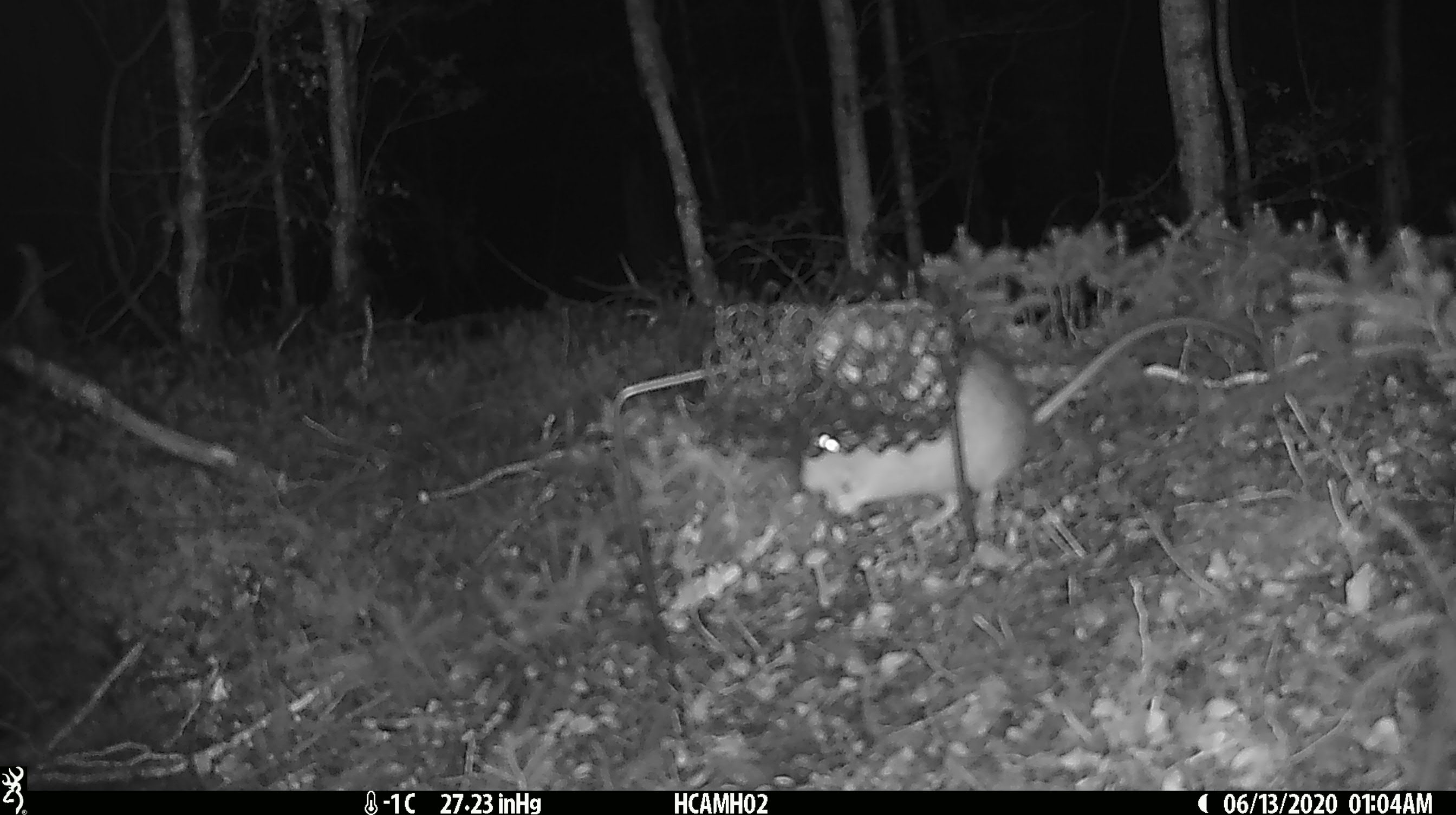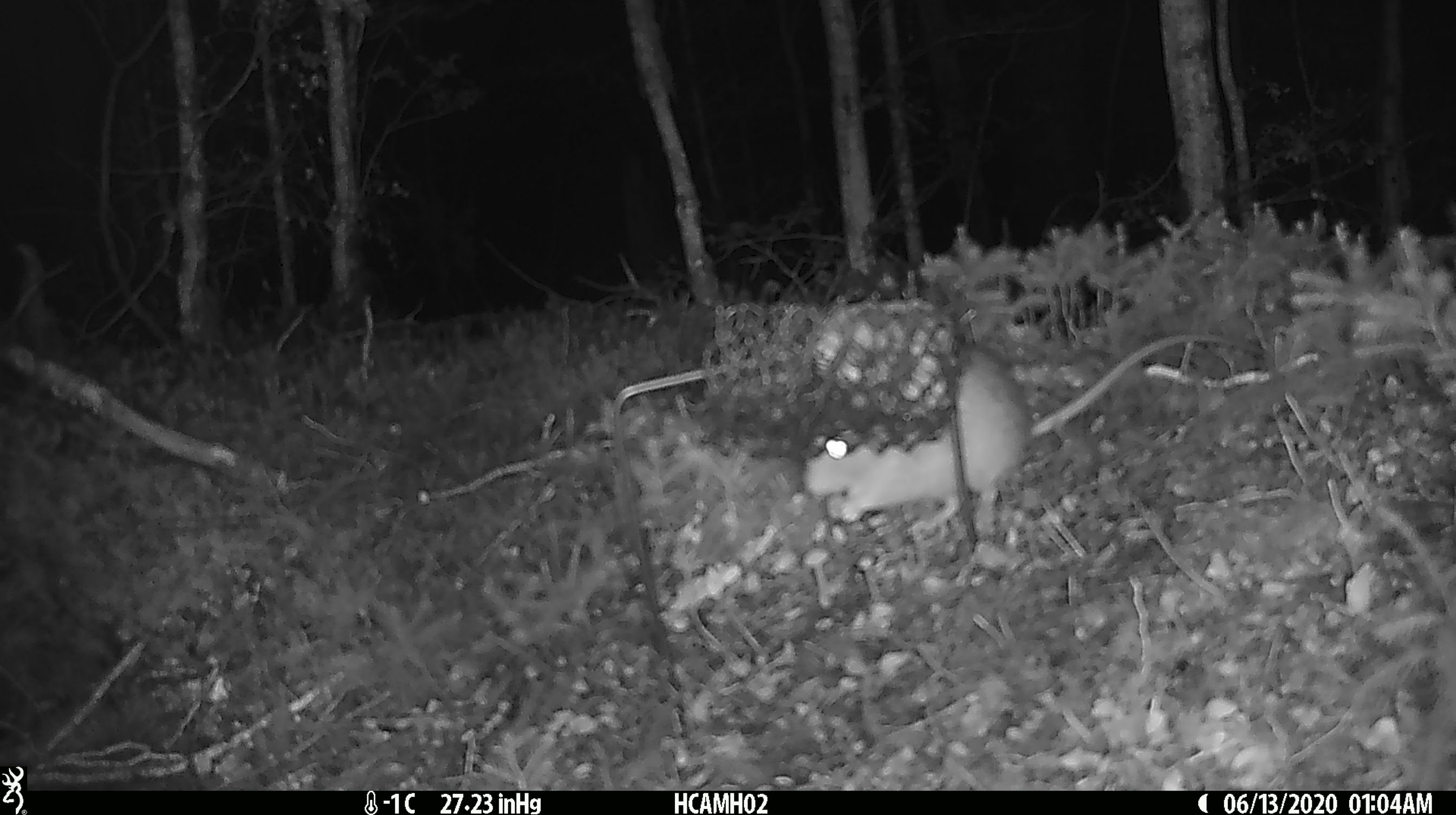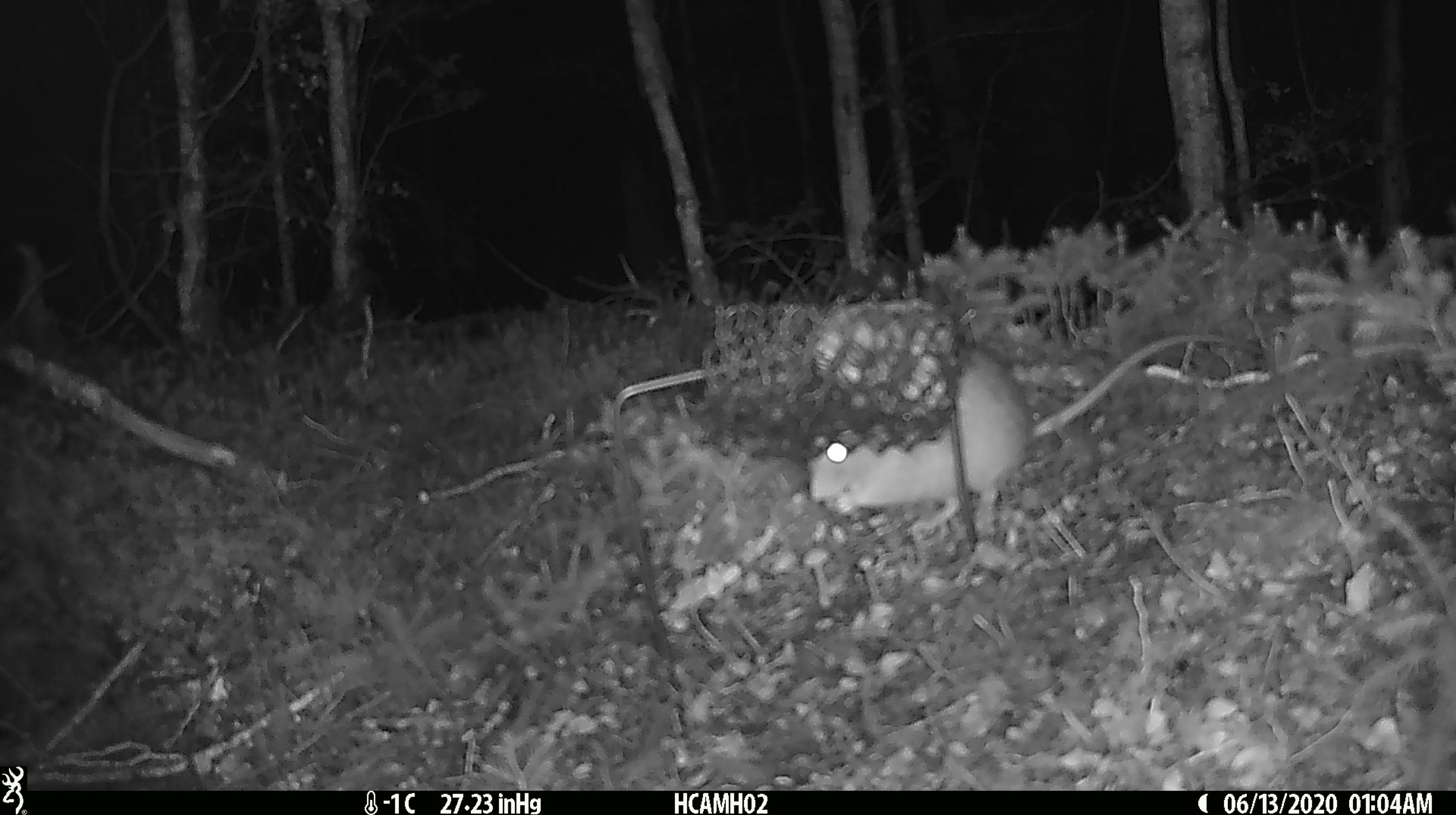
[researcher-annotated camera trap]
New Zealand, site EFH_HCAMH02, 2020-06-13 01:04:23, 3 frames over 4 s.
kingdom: Animalia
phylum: Chordata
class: Mammalia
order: Rodentia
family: Muridae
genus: Rattus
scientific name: Rattus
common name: rat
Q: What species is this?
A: Rat (Rattus).